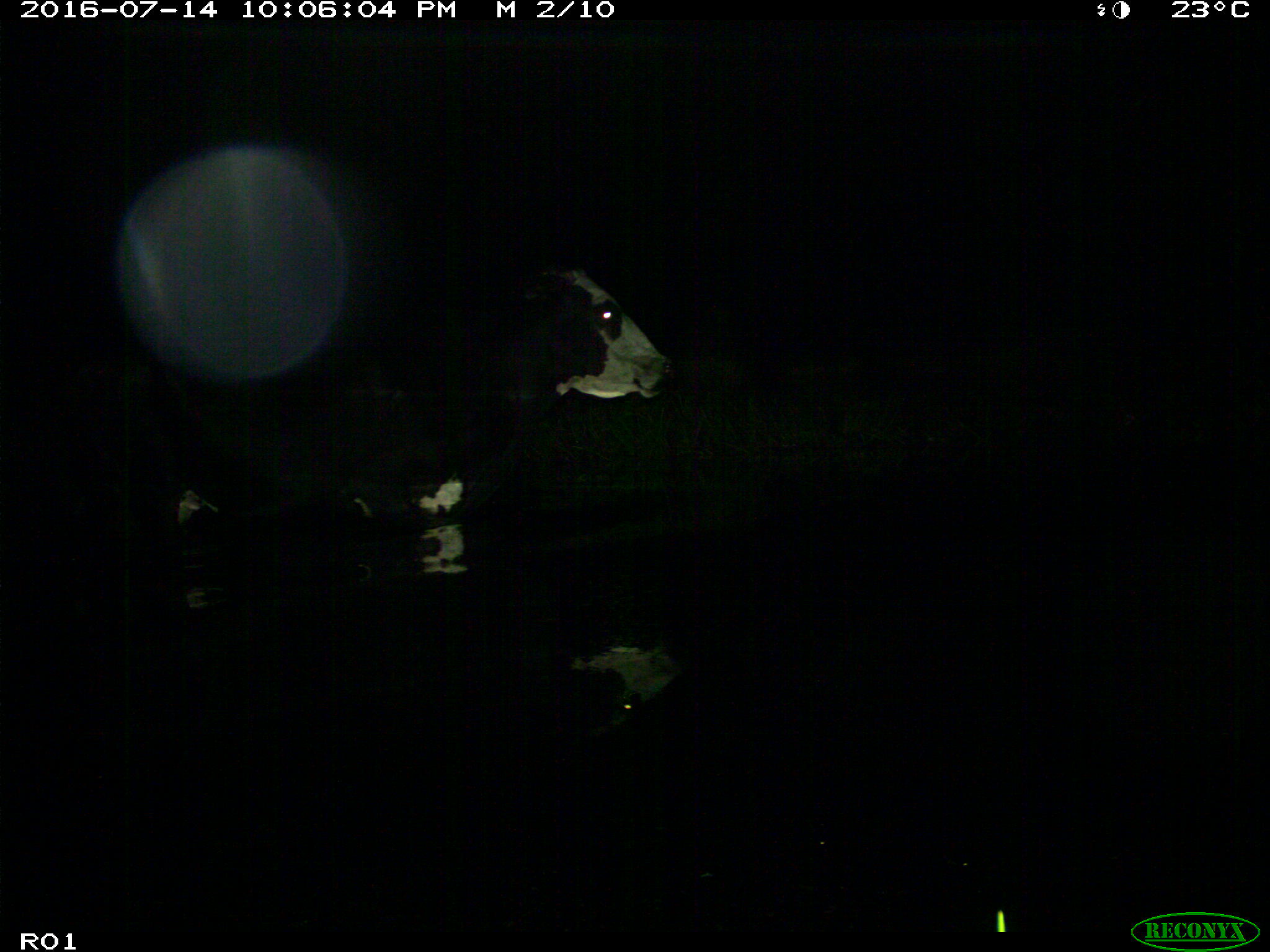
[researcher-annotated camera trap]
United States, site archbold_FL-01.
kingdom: Animalia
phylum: Chordata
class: Mammalia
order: Artiodactyla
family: Bovidae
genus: Bos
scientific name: Bos taurus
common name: domestic cow